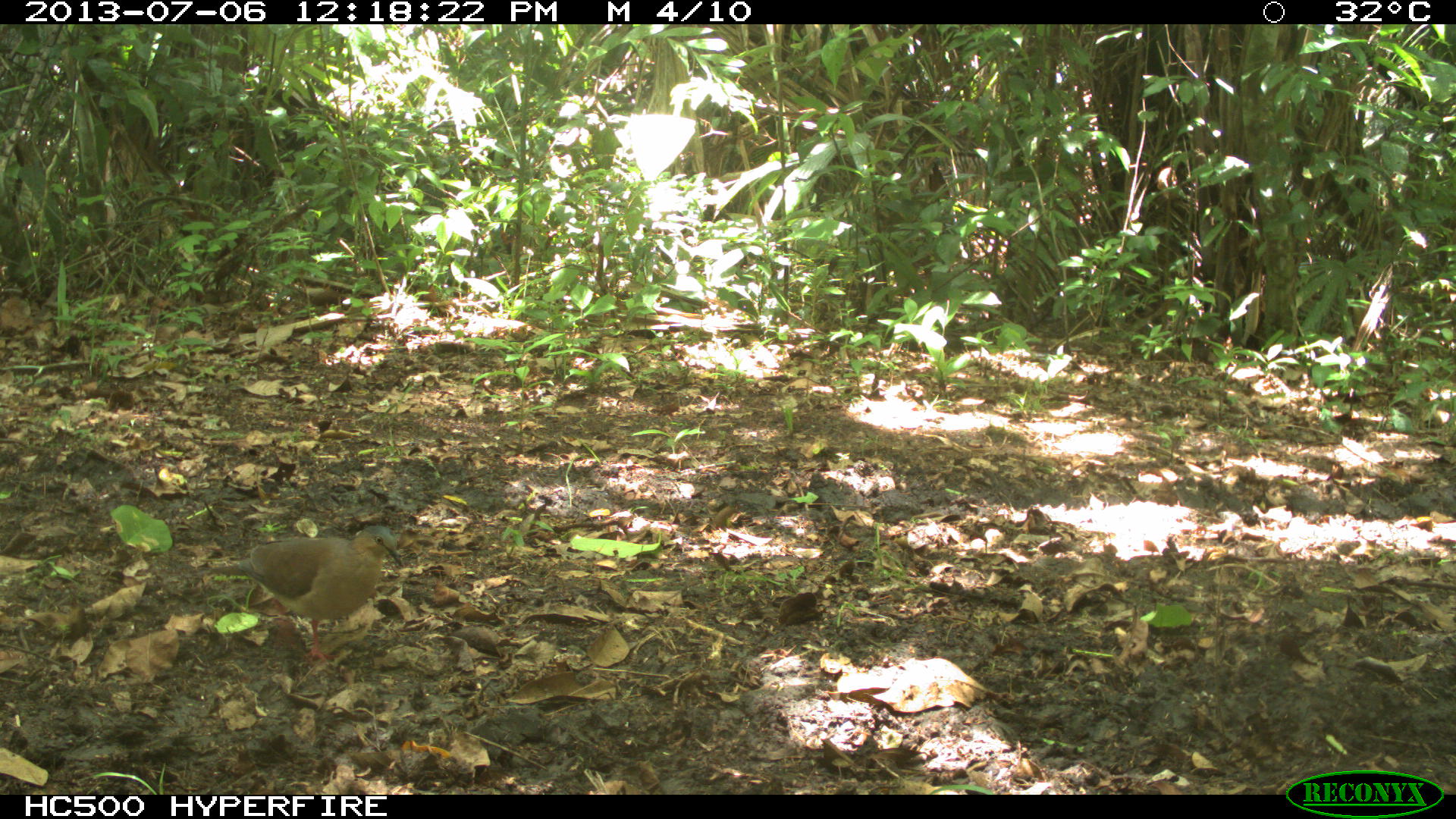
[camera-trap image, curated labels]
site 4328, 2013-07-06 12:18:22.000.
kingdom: Animalia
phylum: Chordata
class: Aves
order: Columbiformes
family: Columbidae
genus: Leptotila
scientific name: Leptotila plumbeiceps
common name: gray-headed dove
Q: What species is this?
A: Leptotila plumbeiceps (gray-headed dove).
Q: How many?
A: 1.